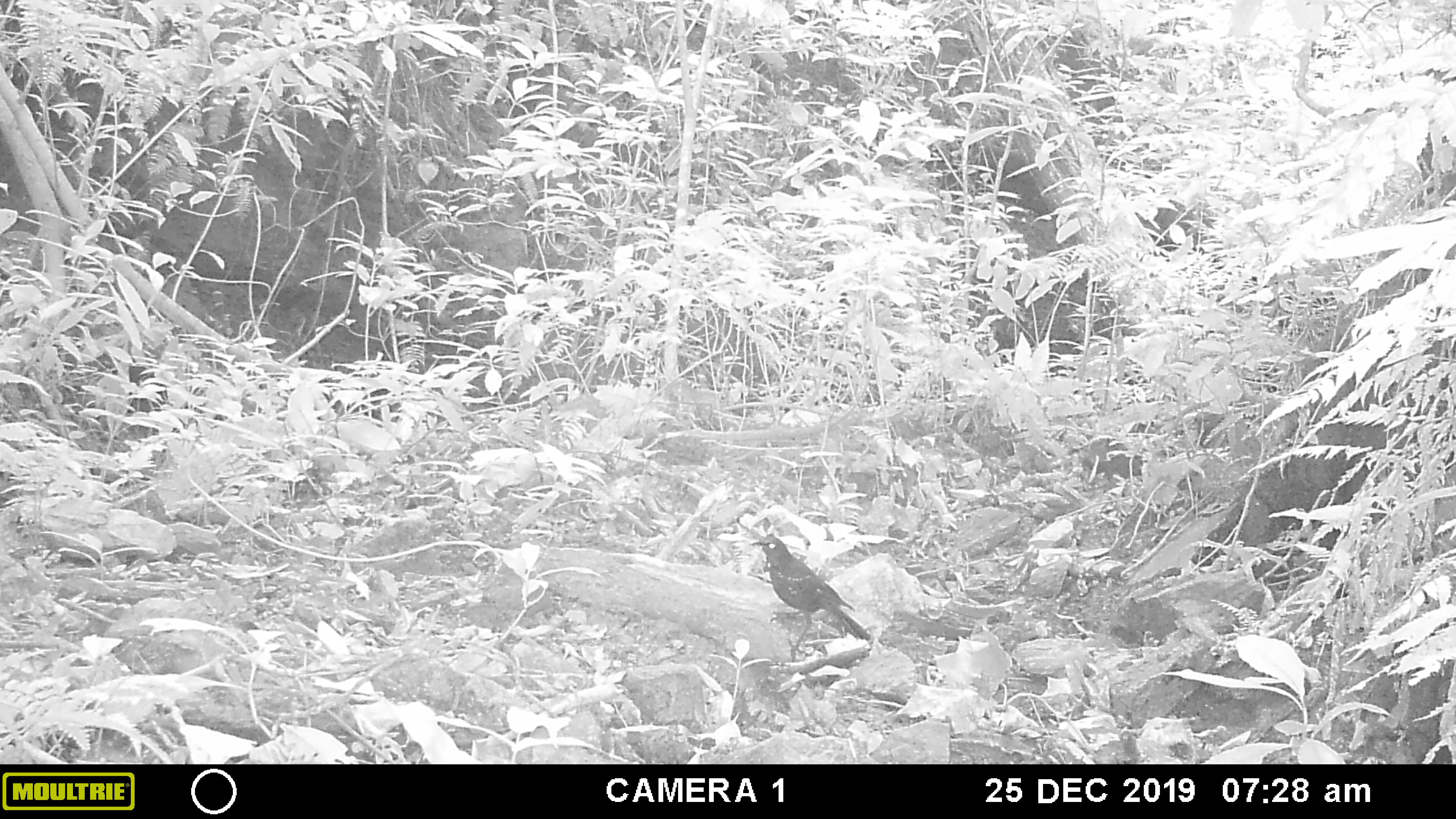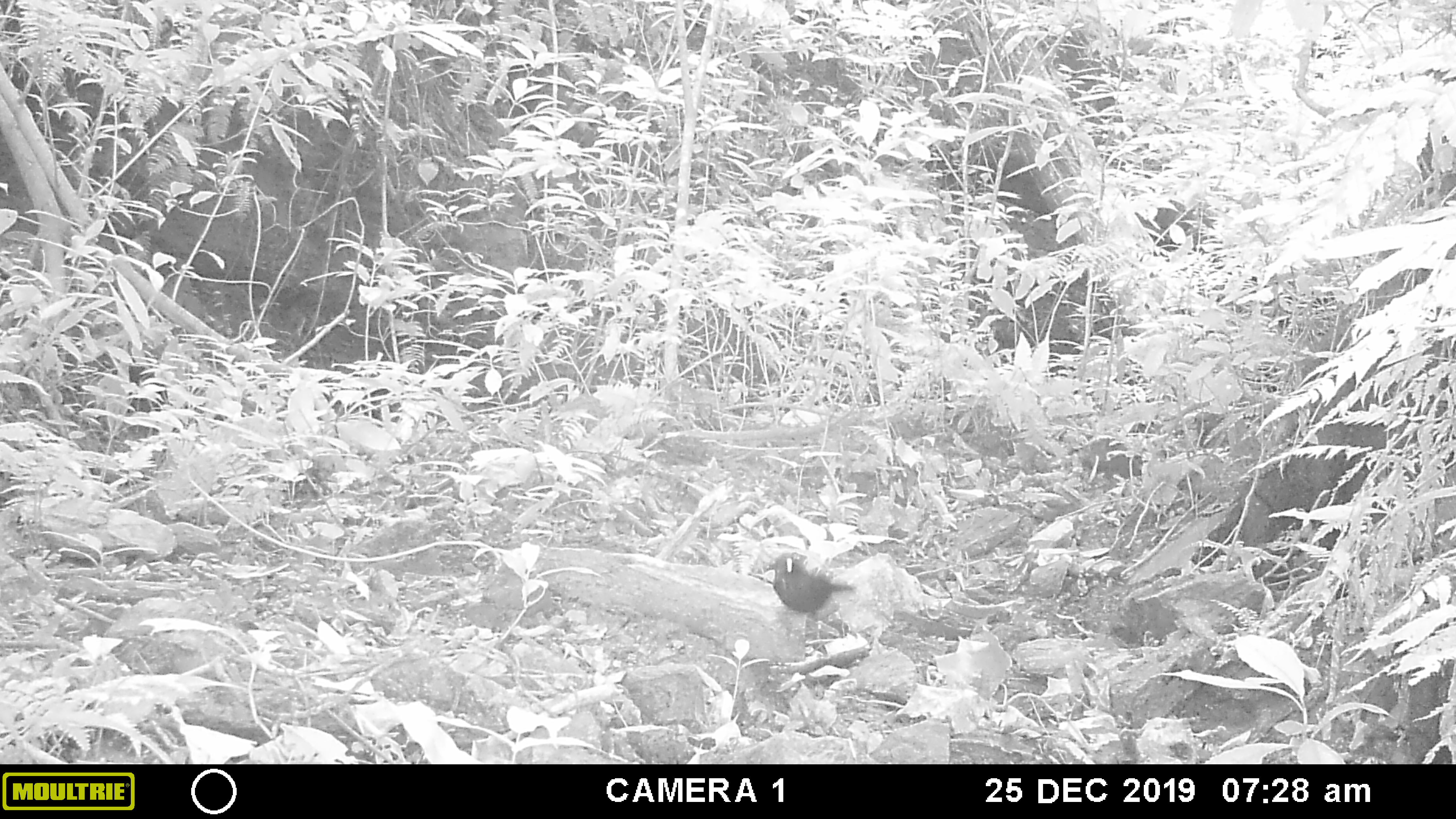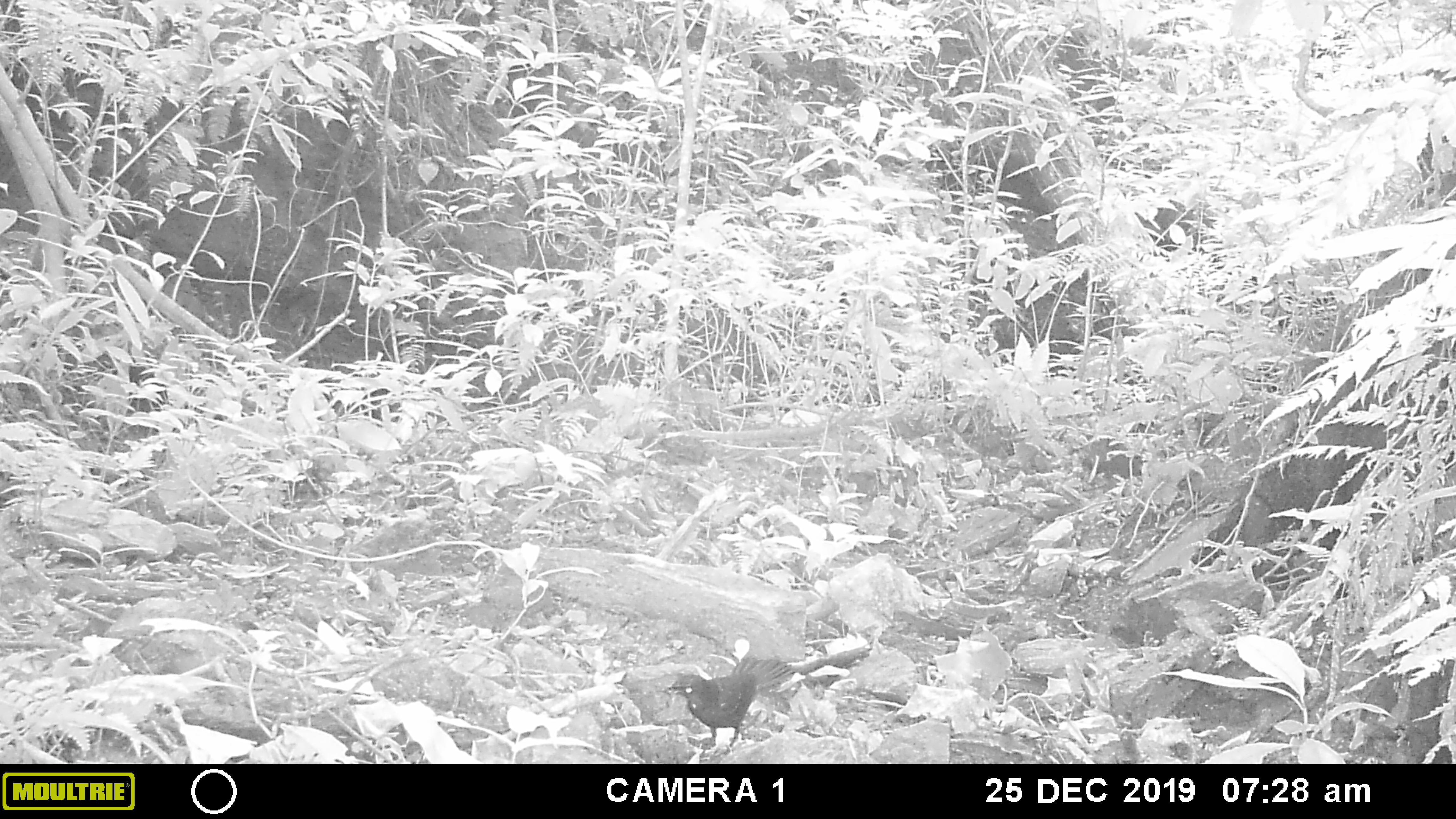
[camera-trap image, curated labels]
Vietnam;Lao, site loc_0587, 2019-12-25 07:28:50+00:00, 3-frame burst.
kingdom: Animalia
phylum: Chordata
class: Aves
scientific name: Aves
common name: bird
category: unidentified bird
Unidentified bird (bird) (Aves). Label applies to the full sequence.